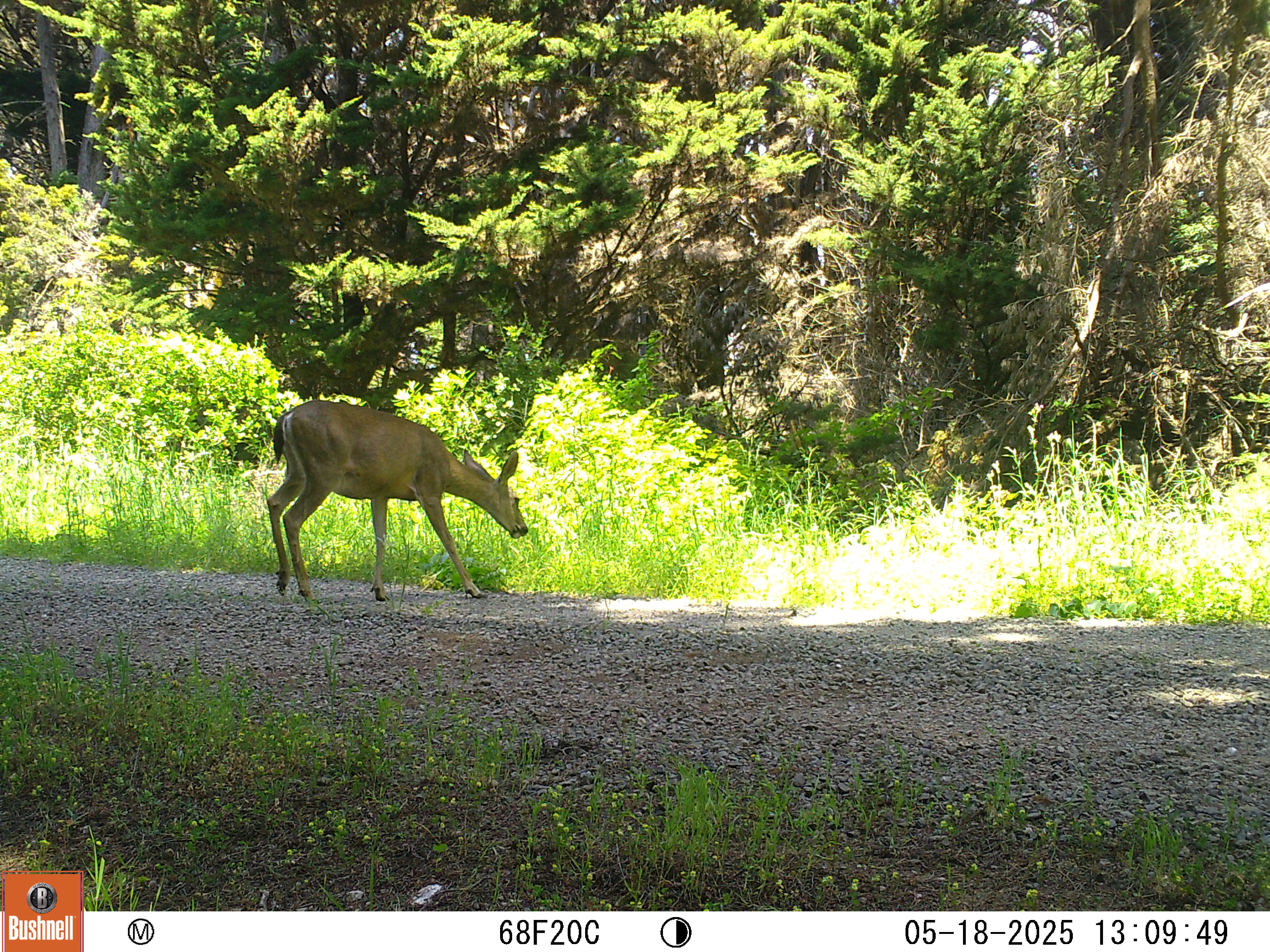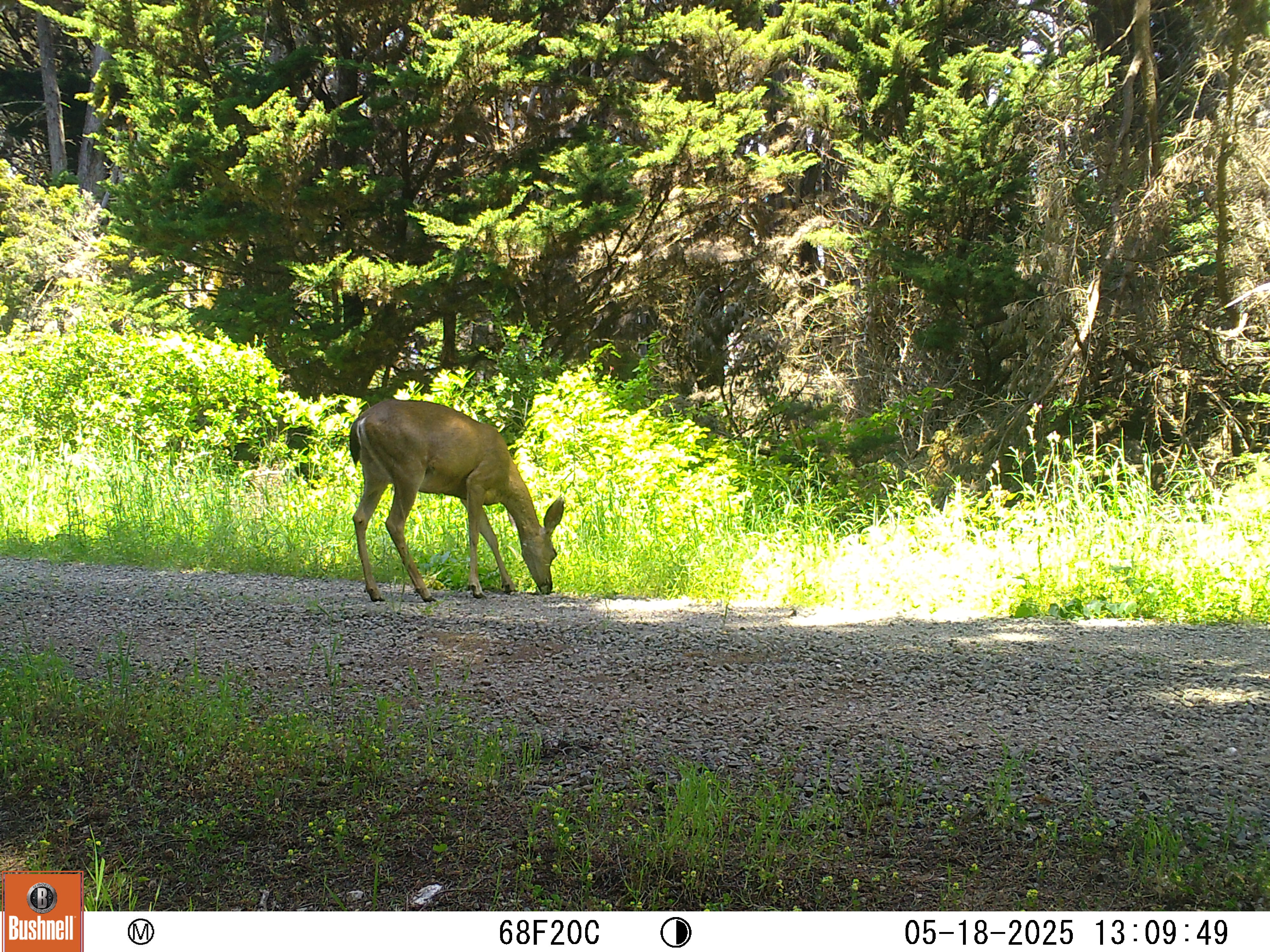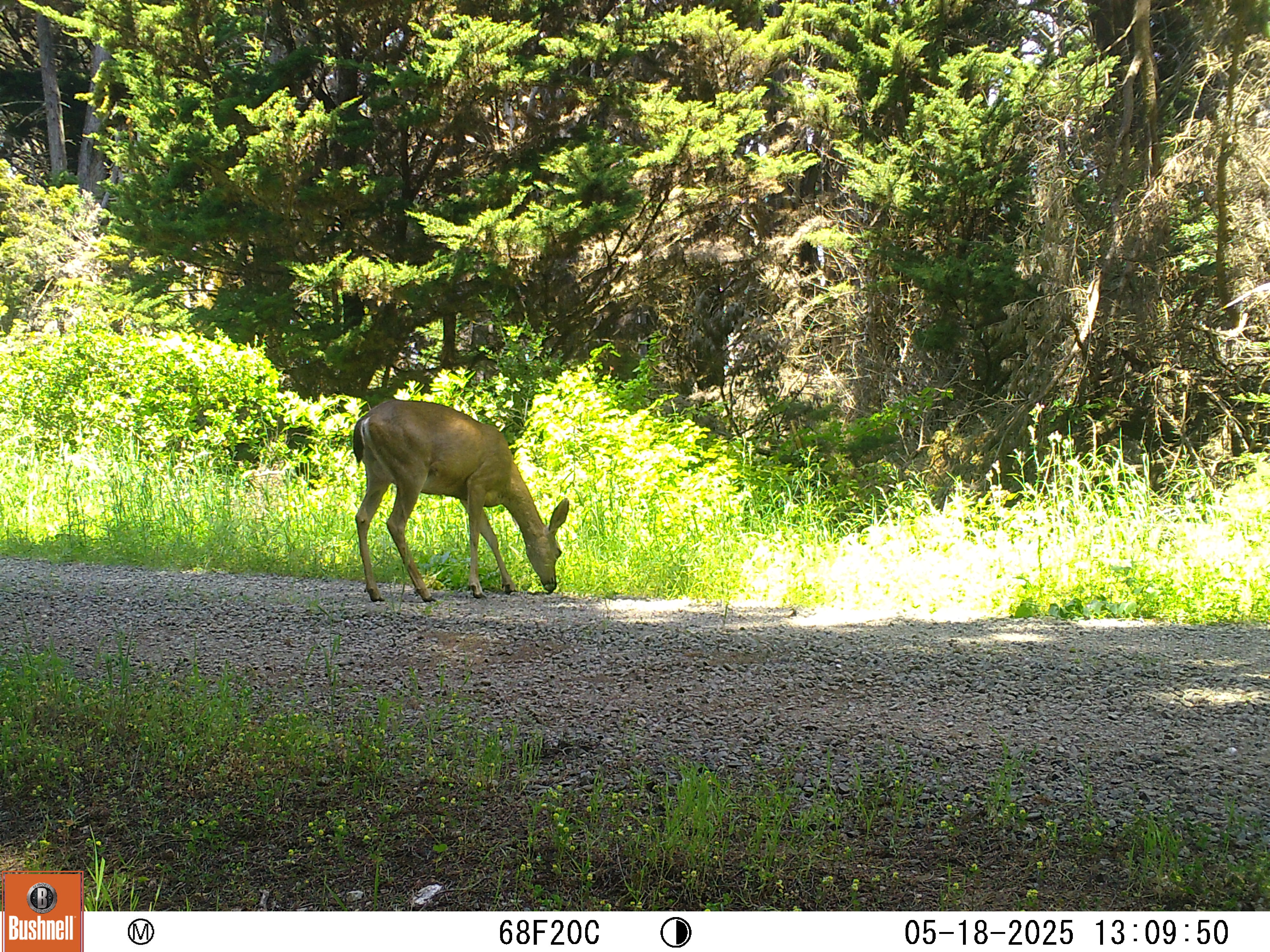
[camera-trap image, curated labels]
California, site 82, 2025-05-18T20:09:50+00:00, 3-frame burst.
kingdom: Animalia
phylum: Chordata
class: Mammalia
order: Artiodactyla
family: Cervidae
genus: Odocoileus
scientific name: Odocoileus hemionus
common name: mule deer